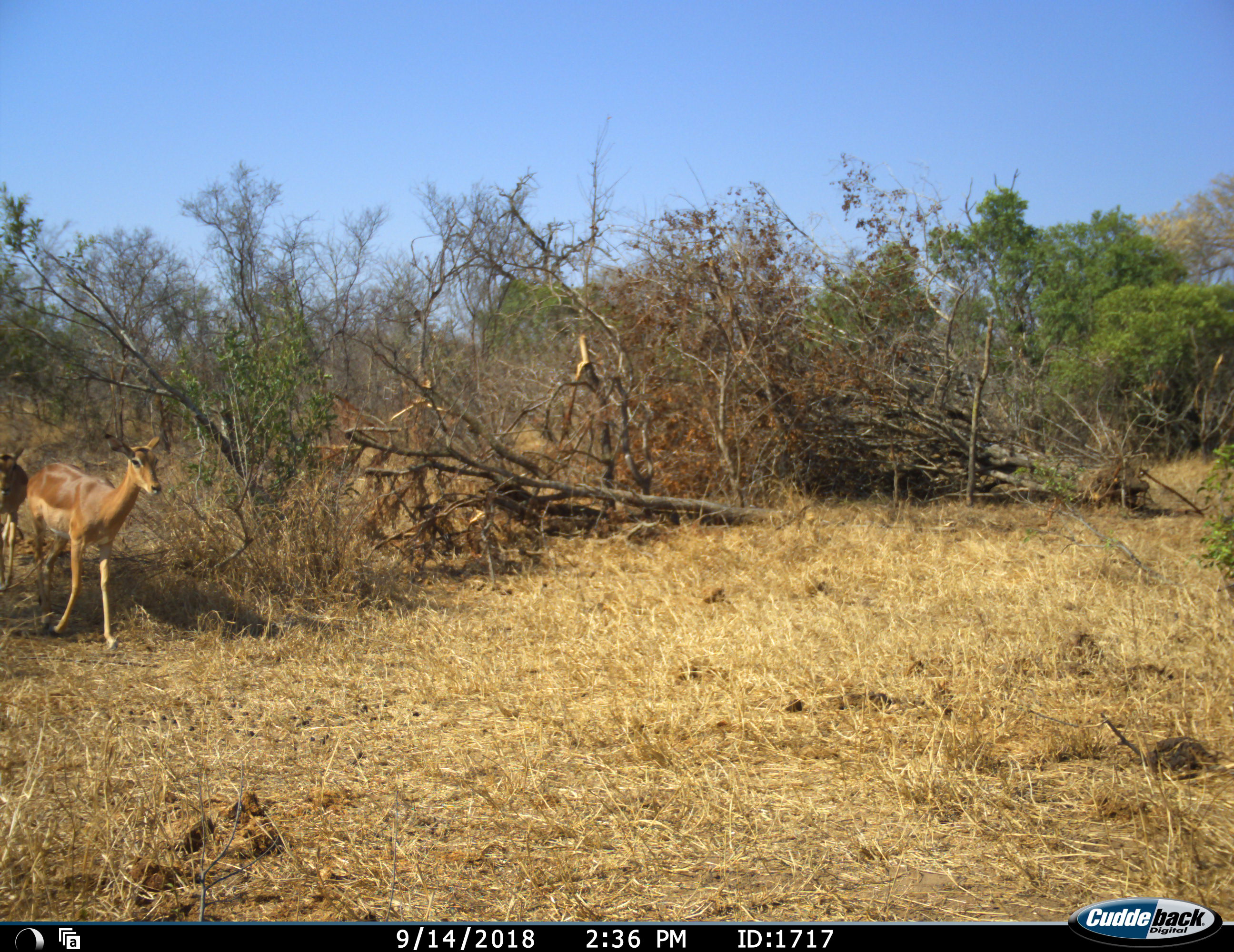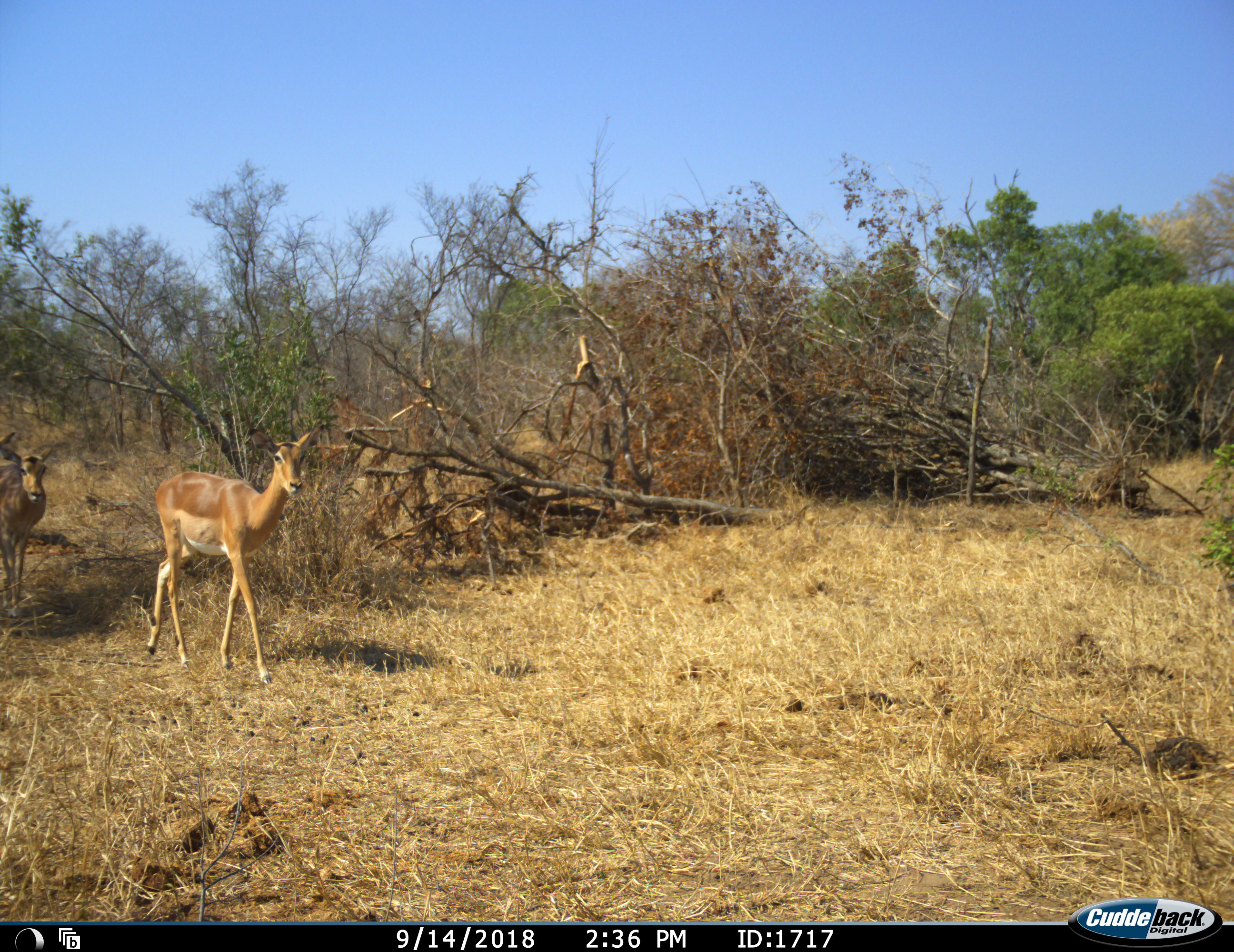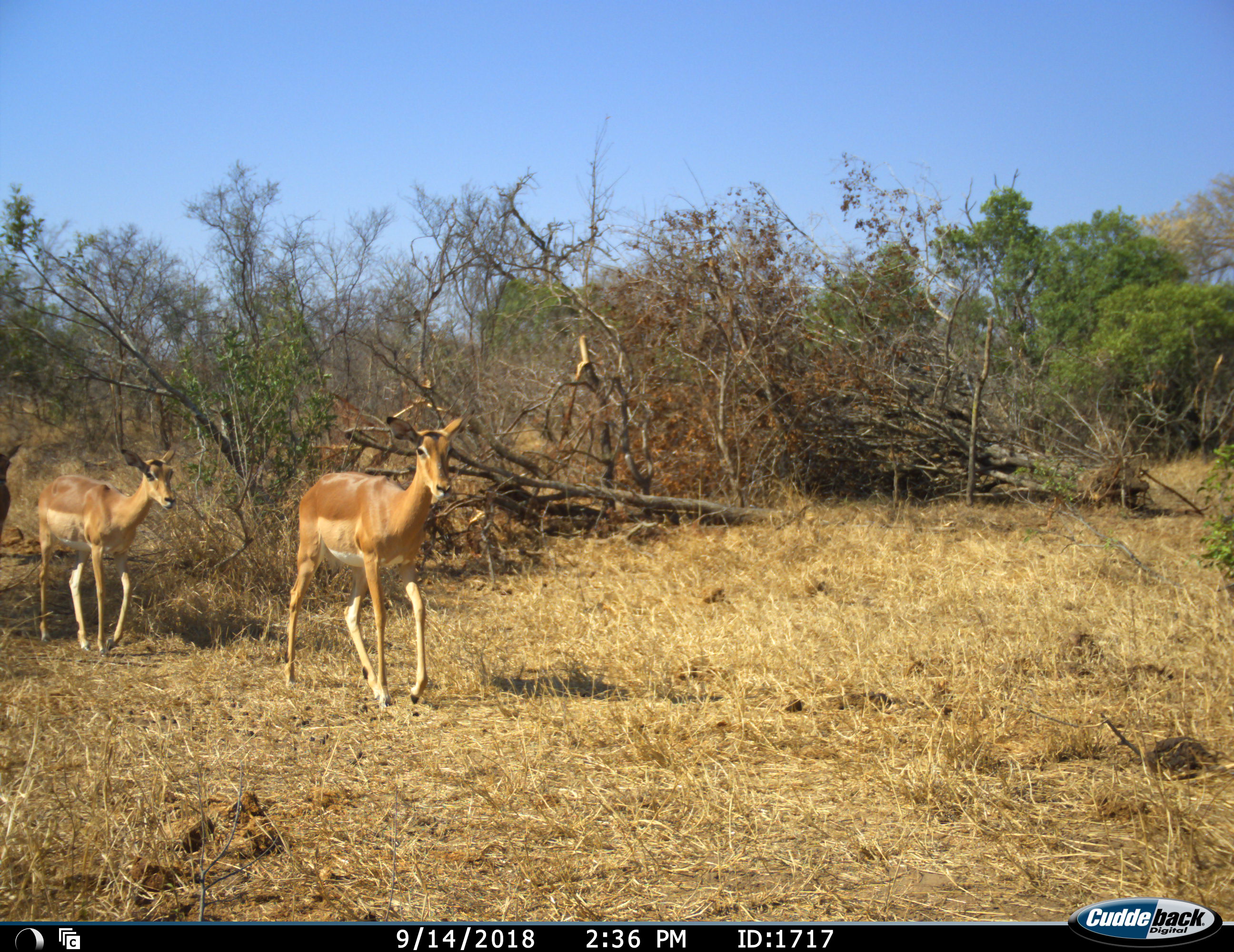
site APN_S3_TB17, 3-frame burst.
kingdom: Animalia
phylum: Chordata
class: Mammalia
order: Artiodactyla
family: Bovidae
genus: Aepyceros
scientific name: Aepyceros melampus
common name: impala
Impala (Aepyceros melampus), count 3. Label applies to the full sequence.